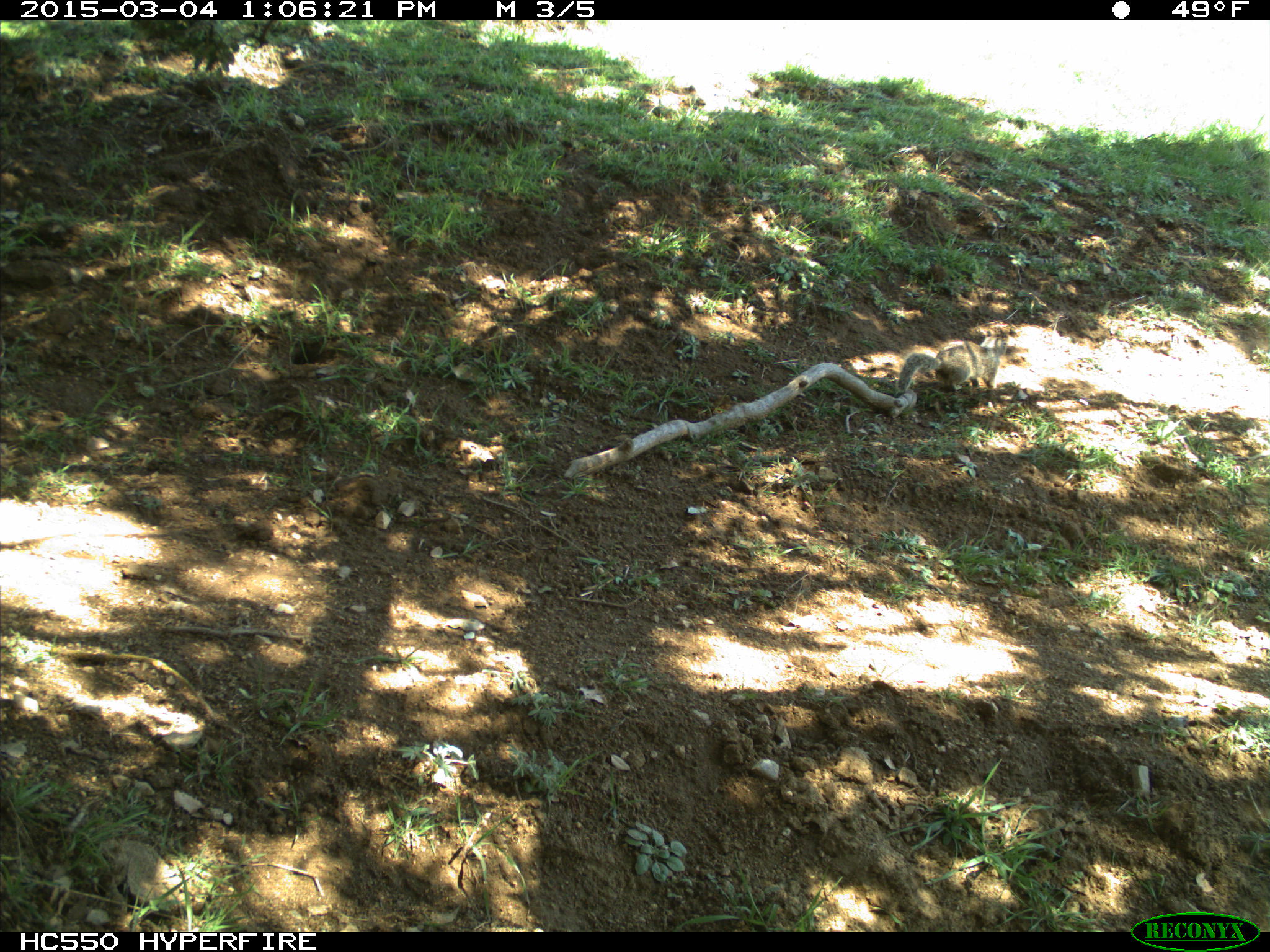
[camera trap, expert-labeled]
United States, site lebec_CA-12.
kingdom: Animalia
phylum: Chordata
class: Mammalia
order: Rodentia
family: Sciuridae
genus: Otospermophilus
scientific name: Otospermophilus beecheyi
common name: california ground squirrel